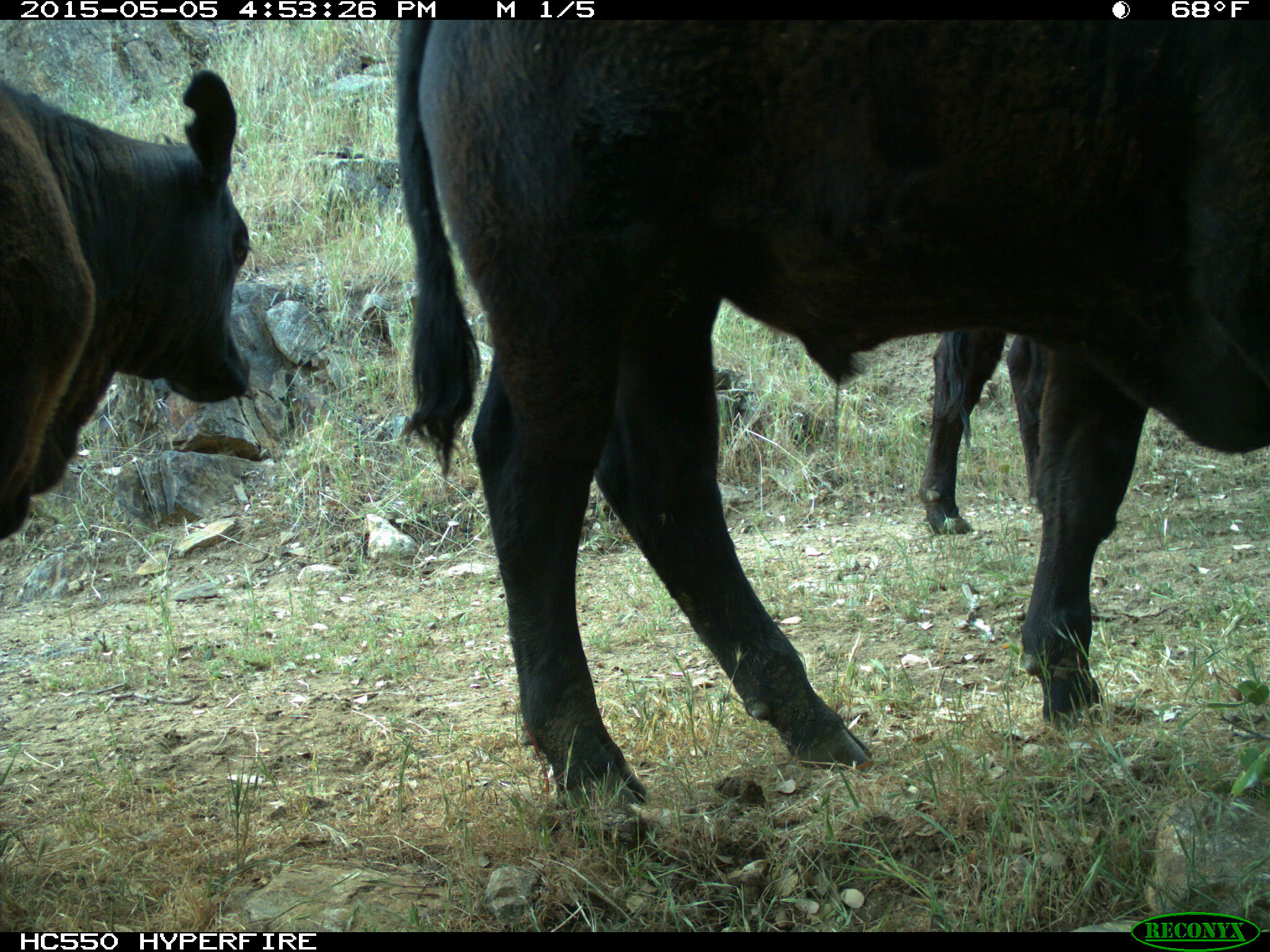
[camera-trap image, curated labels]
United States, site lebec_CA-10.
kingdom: Animalia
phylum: Chordata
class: Mammalia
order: Artiodactyla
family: Bovidae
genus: Bos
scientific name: Bos taurus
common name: domestic cow